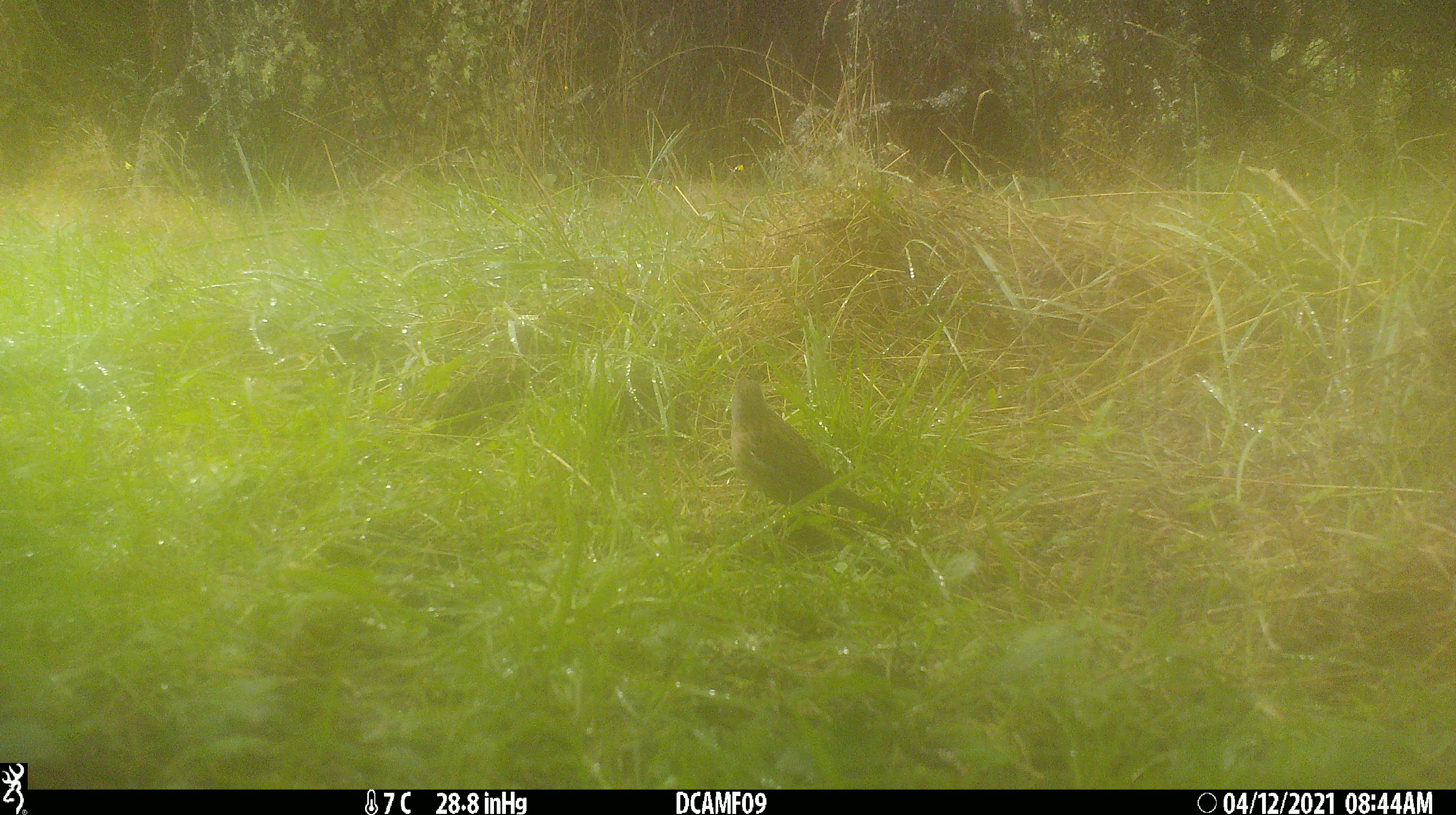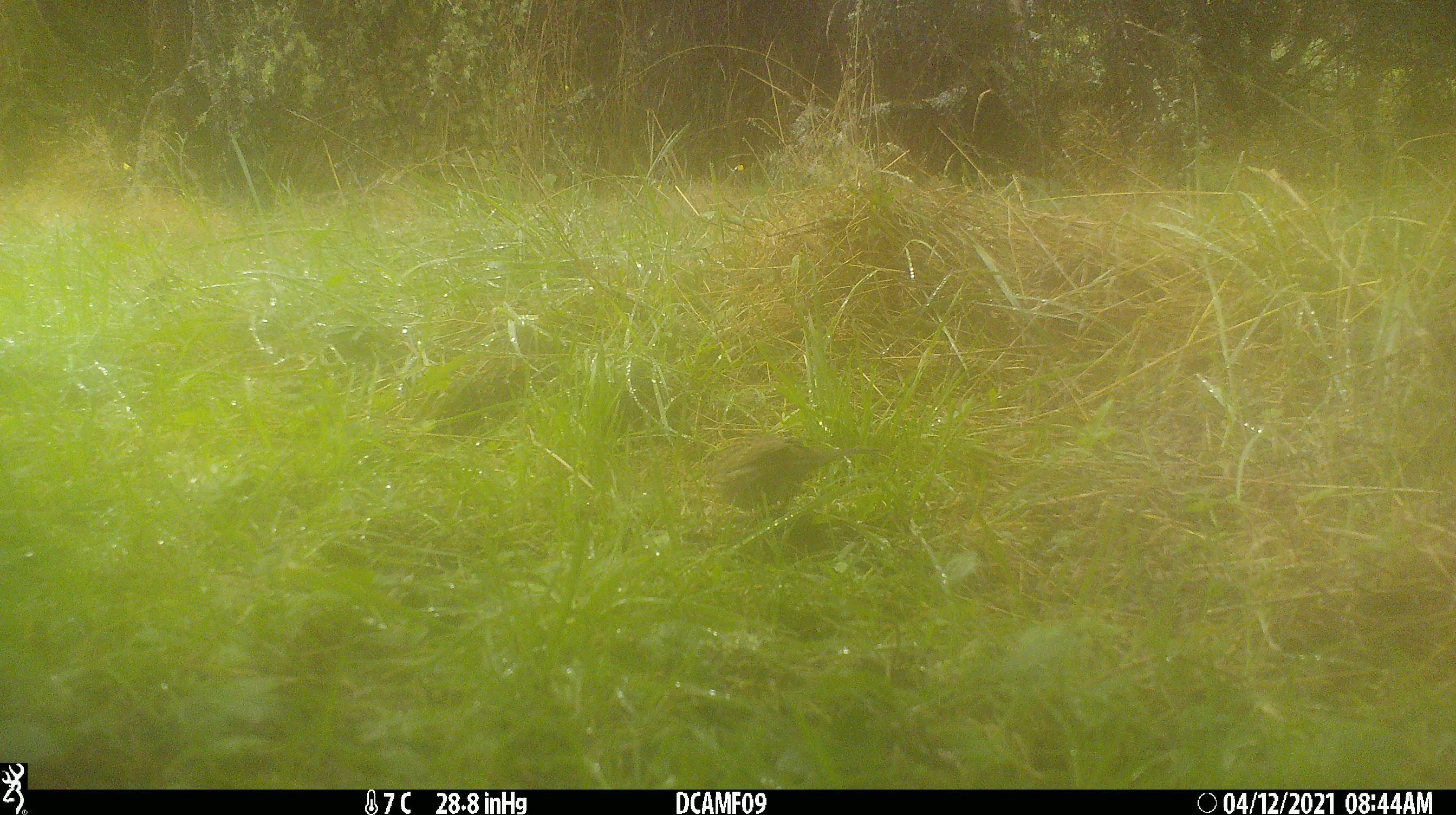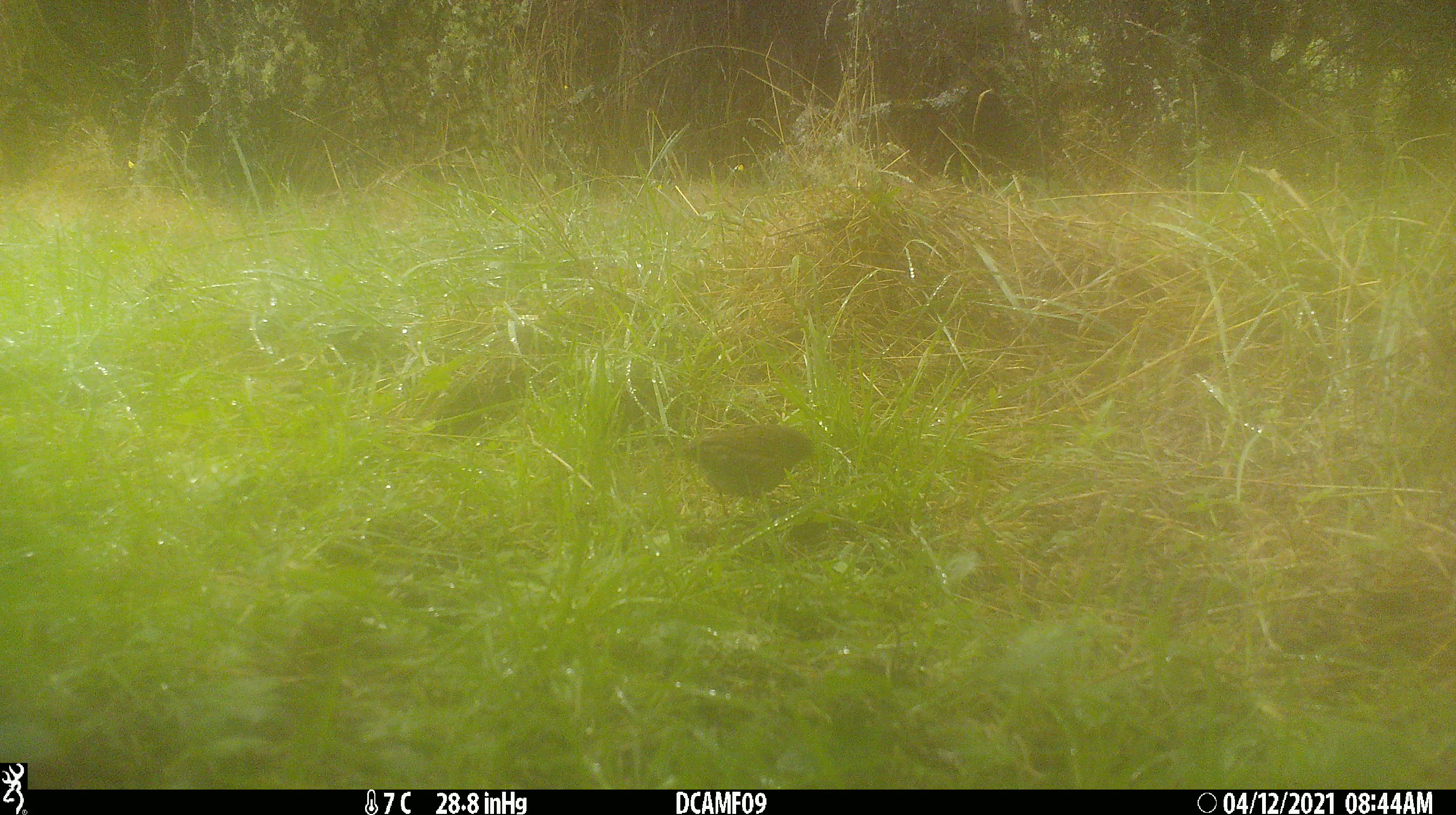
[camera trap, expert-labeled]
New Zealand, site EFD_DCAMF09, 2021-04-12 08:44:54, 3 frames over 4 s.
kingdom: Animalia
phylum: Chordata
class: Aves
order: Passeriformes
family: Prunellidae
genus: Prunella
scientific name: Prunella modularis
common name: dunnock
Dunnock (Prunella modularis).